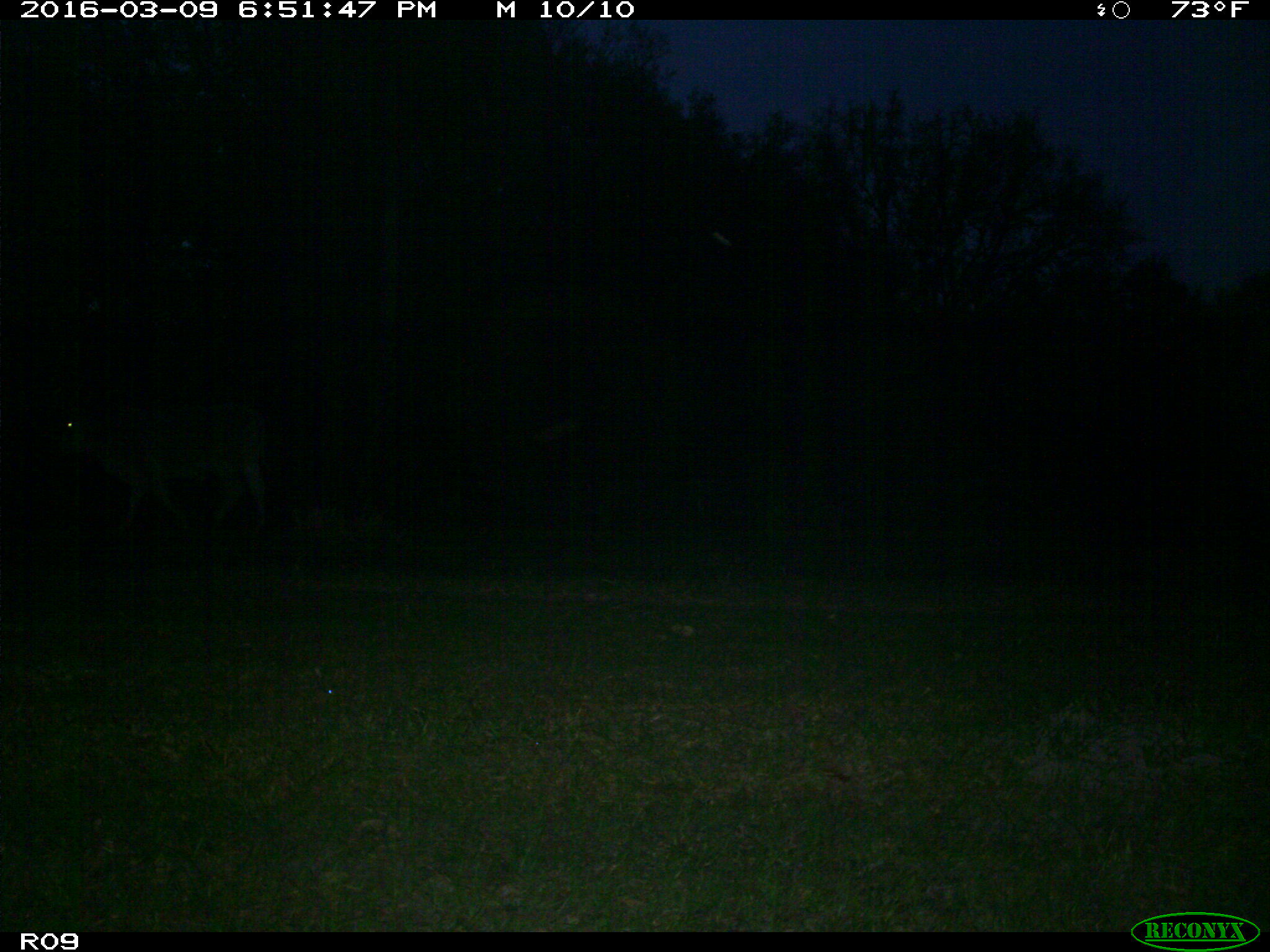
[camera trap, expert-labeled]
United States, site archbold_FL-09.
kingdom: Animalia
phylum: Chordata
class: Mammalia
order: Artiodactyla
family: Bovidae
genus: Bos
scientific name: Bos taurus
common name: domestic cow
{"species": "Bos taurus (domestic cow)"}